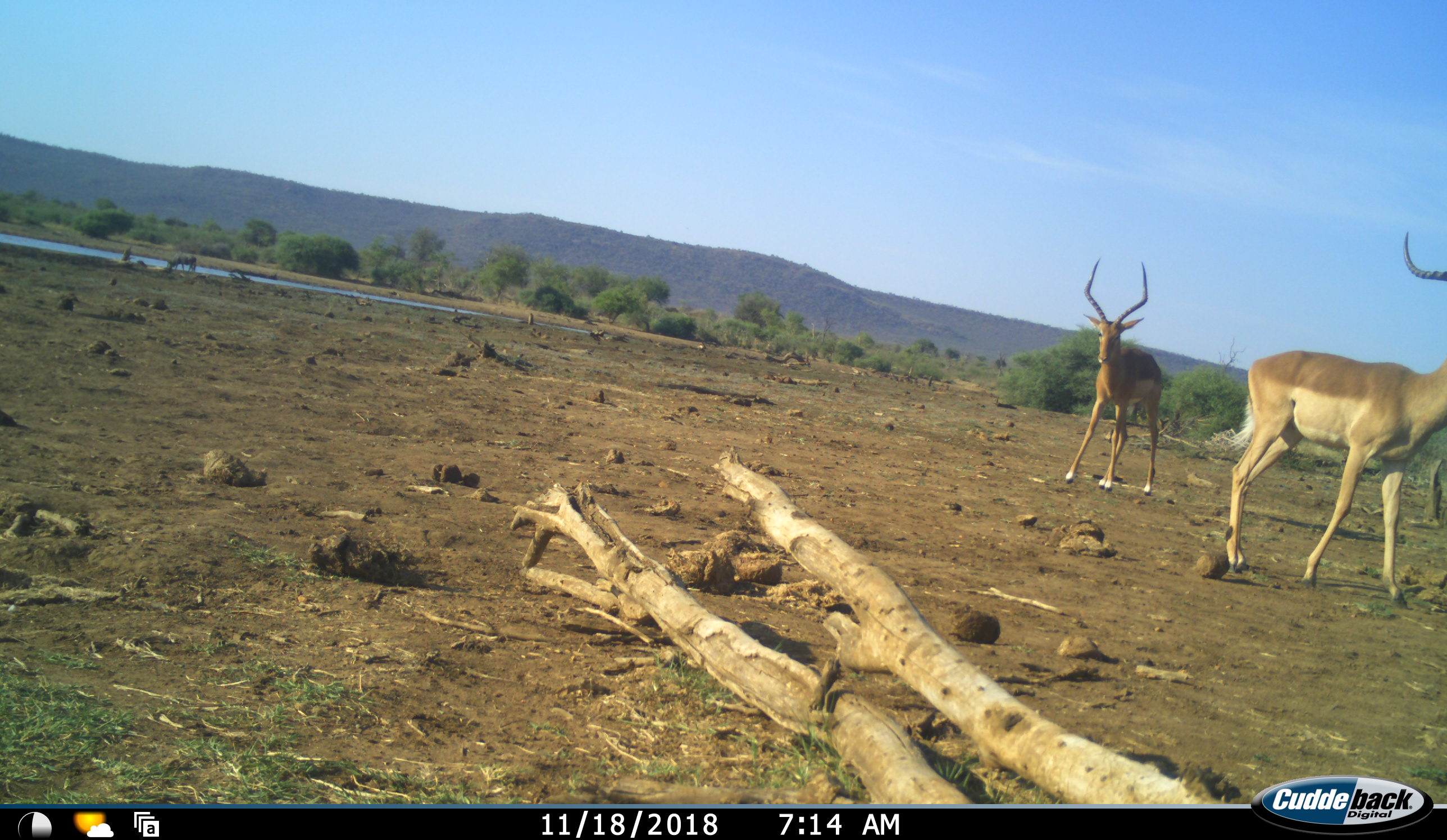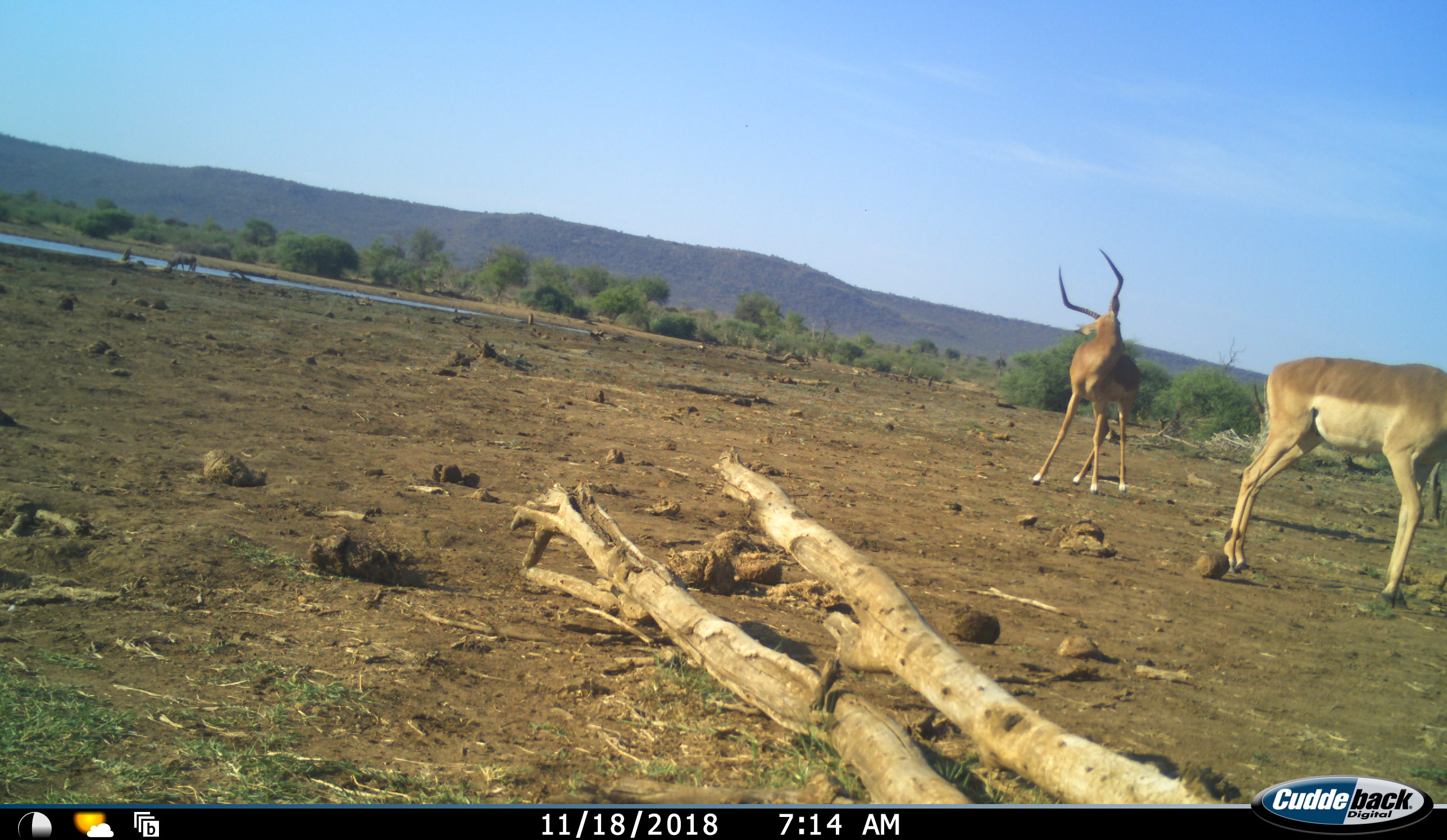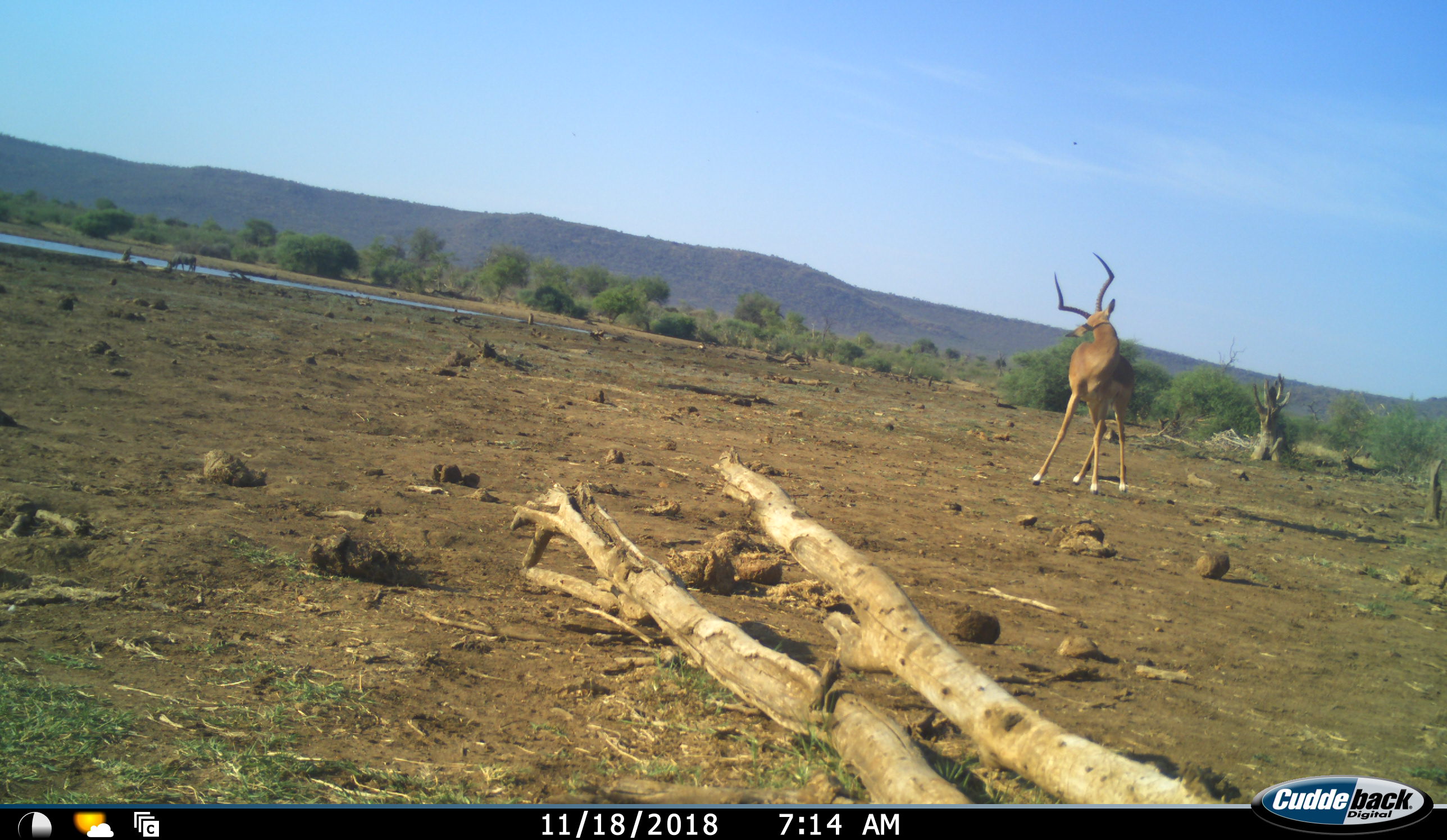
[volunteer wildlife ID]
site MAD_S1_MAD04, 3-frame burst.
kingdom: Animalia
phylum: Chordata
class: Mammalia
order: Artiodactyla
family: Bovidae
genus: Aepyceros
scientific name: Aepyceros melampus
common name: impala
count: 2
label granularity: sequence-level